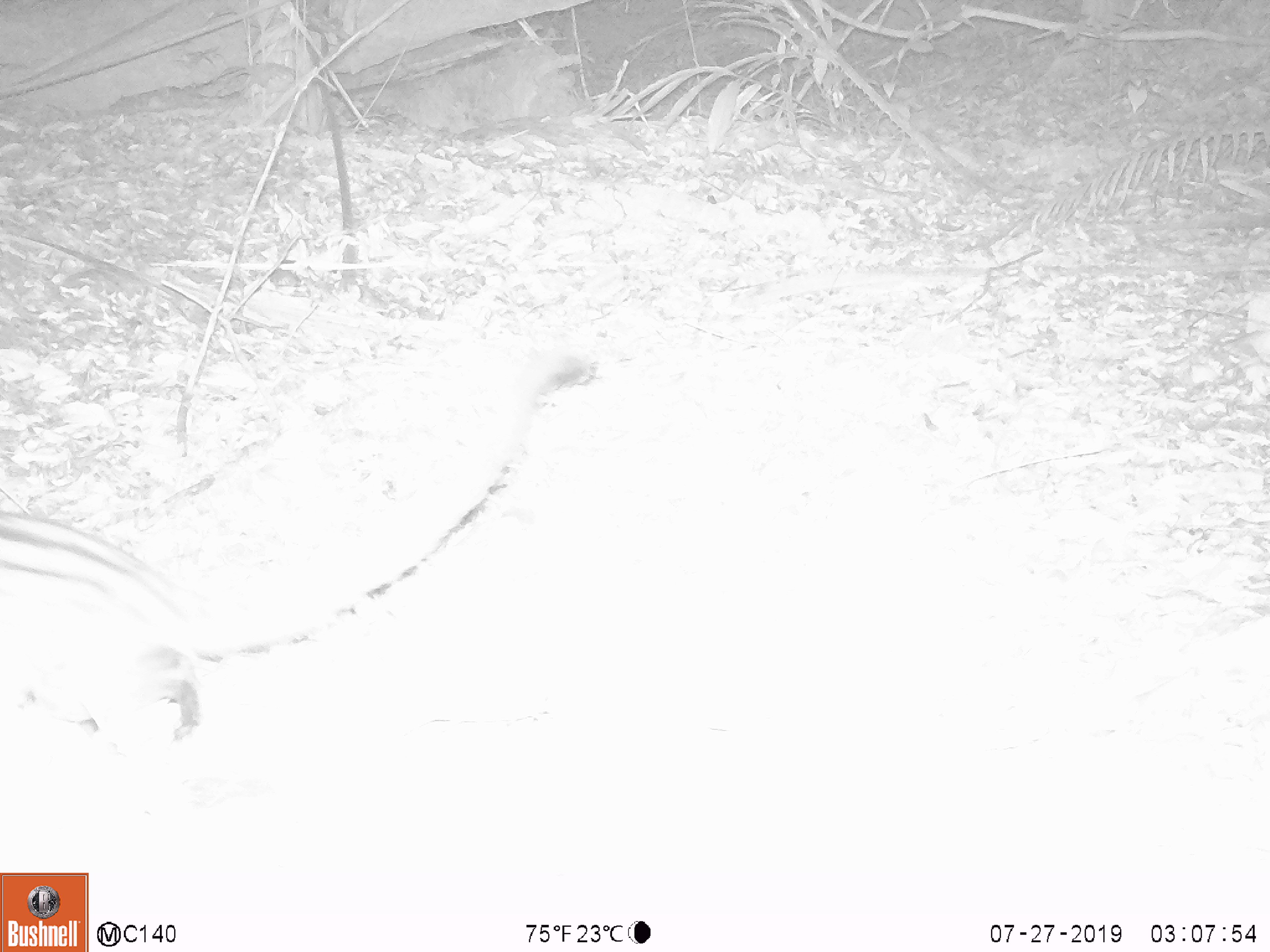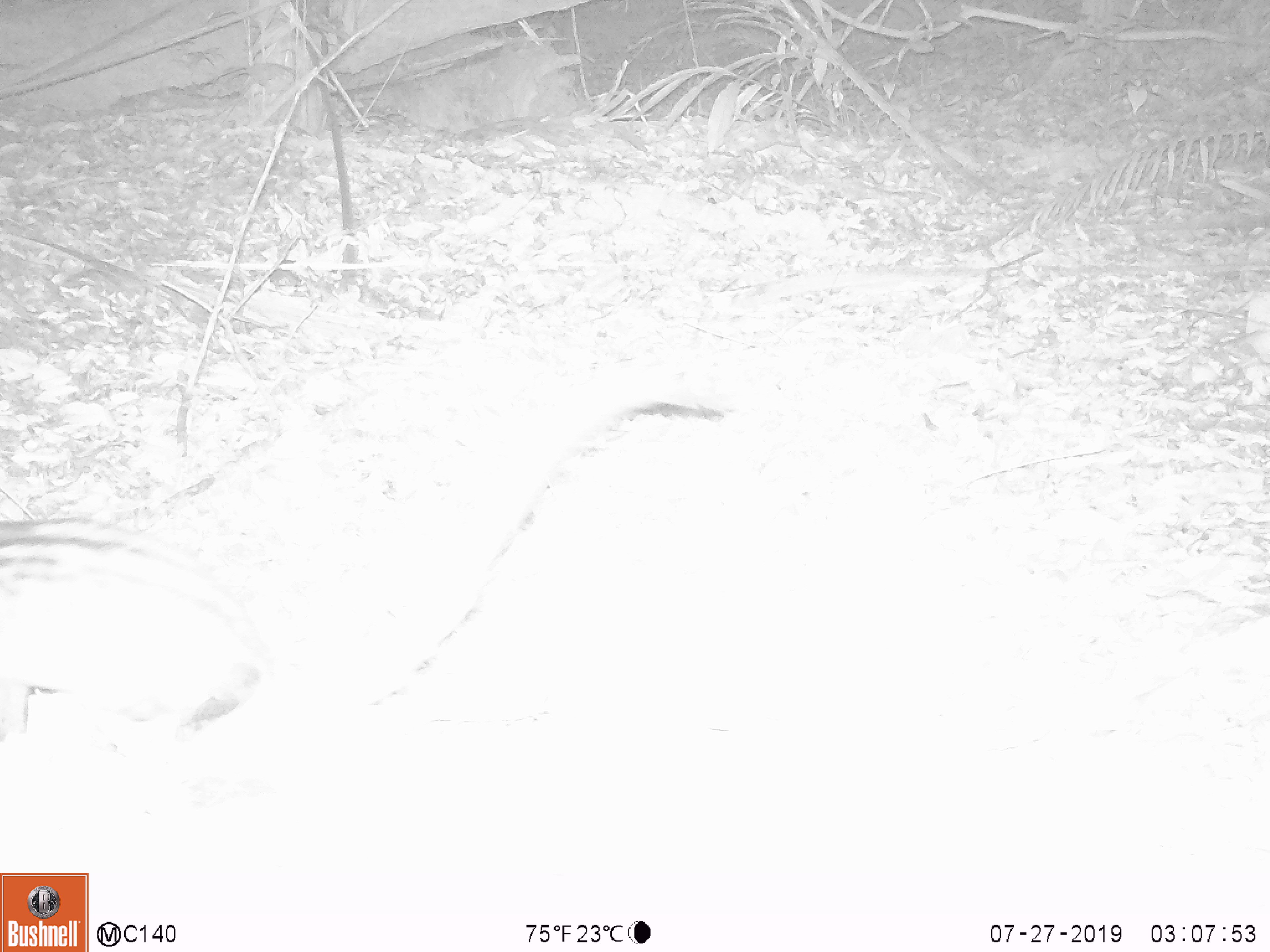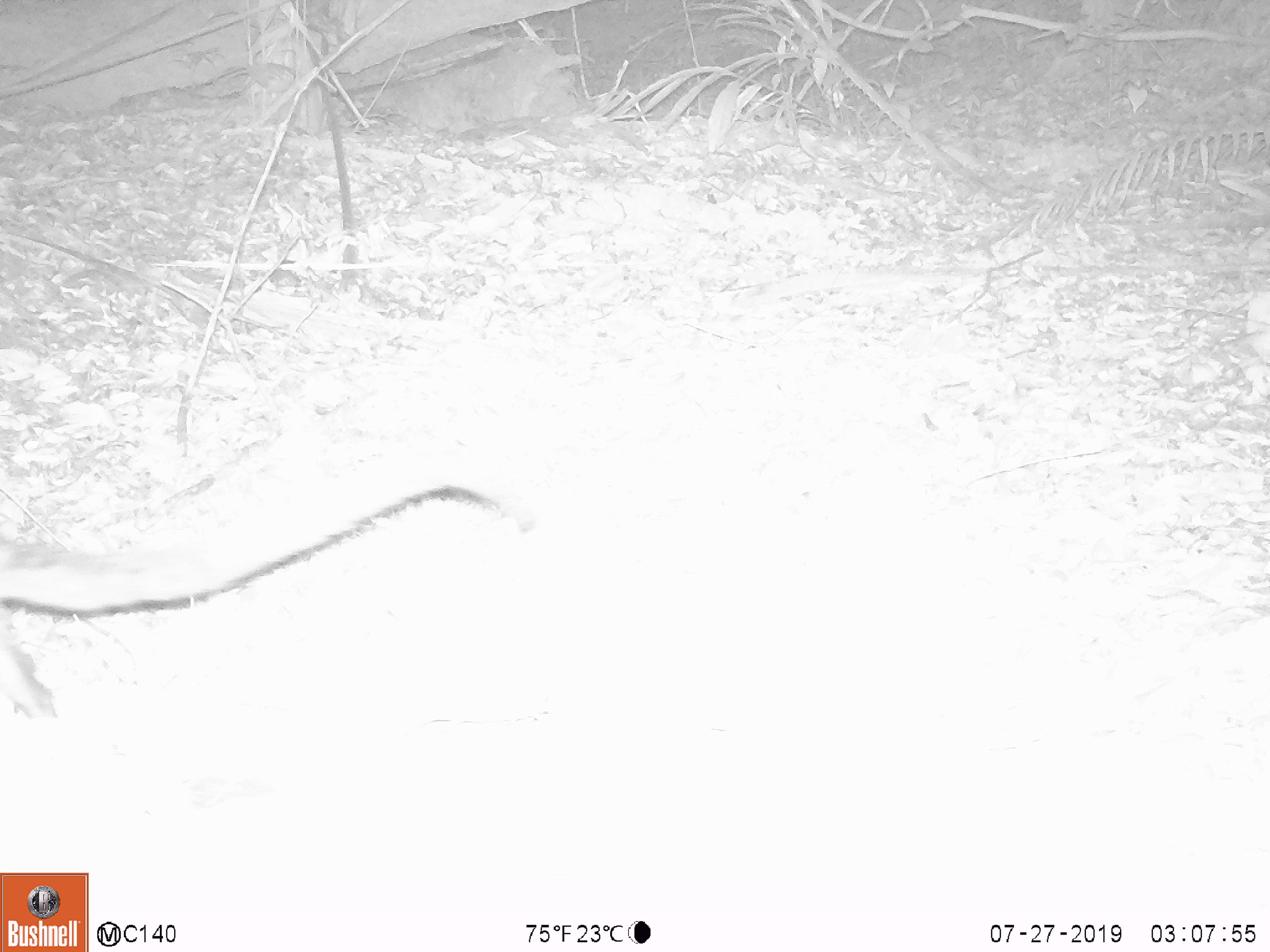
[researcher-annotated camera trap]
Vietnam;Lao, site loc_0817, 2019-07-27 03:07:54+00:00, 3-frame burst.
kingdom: Animalia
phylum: Chordata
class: Mammalia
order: Carnivora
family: Viverridae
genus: Paradoxurus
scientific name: Paradoxurus hermaphroditus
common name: common palm civet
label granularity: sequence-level